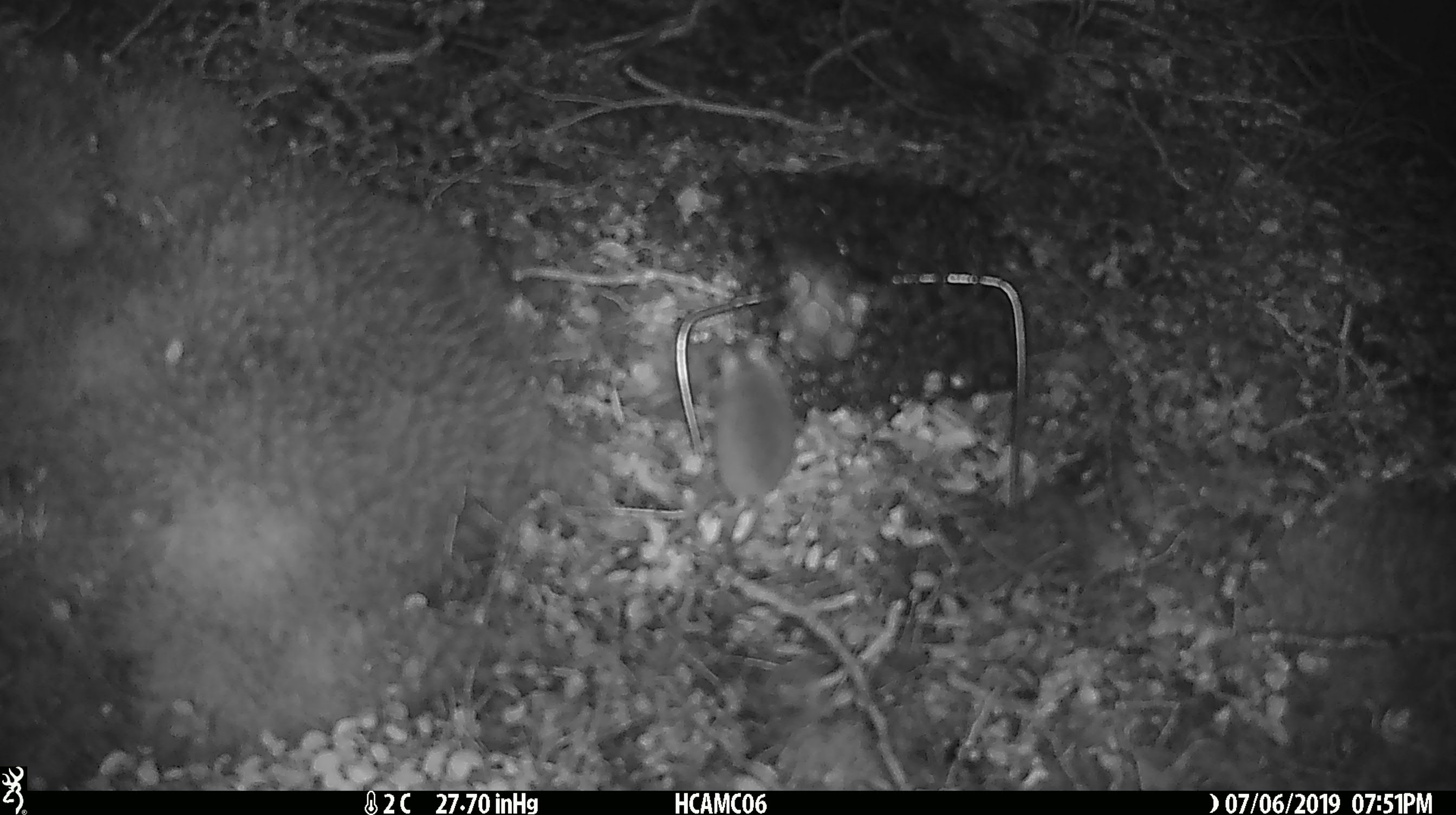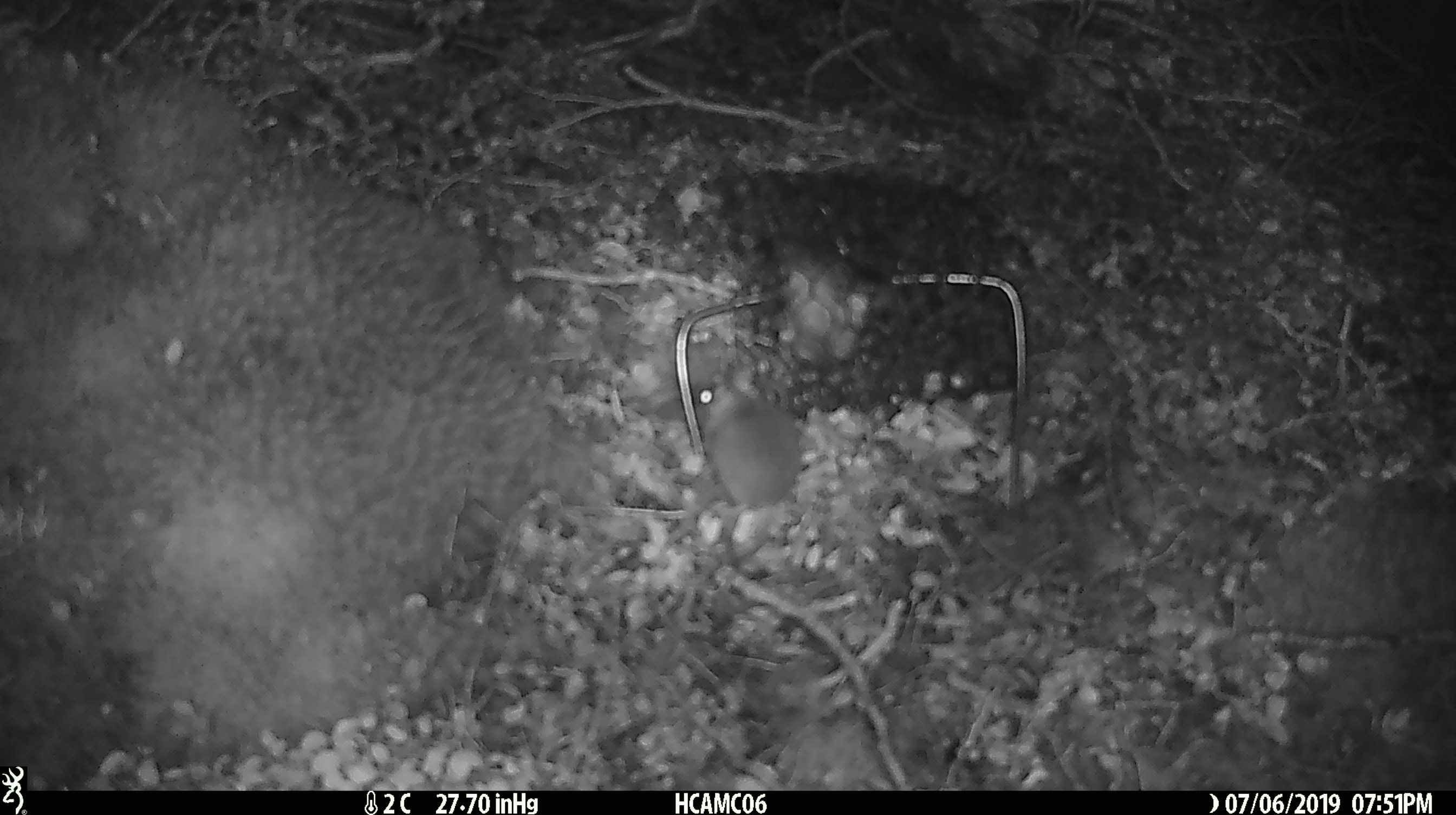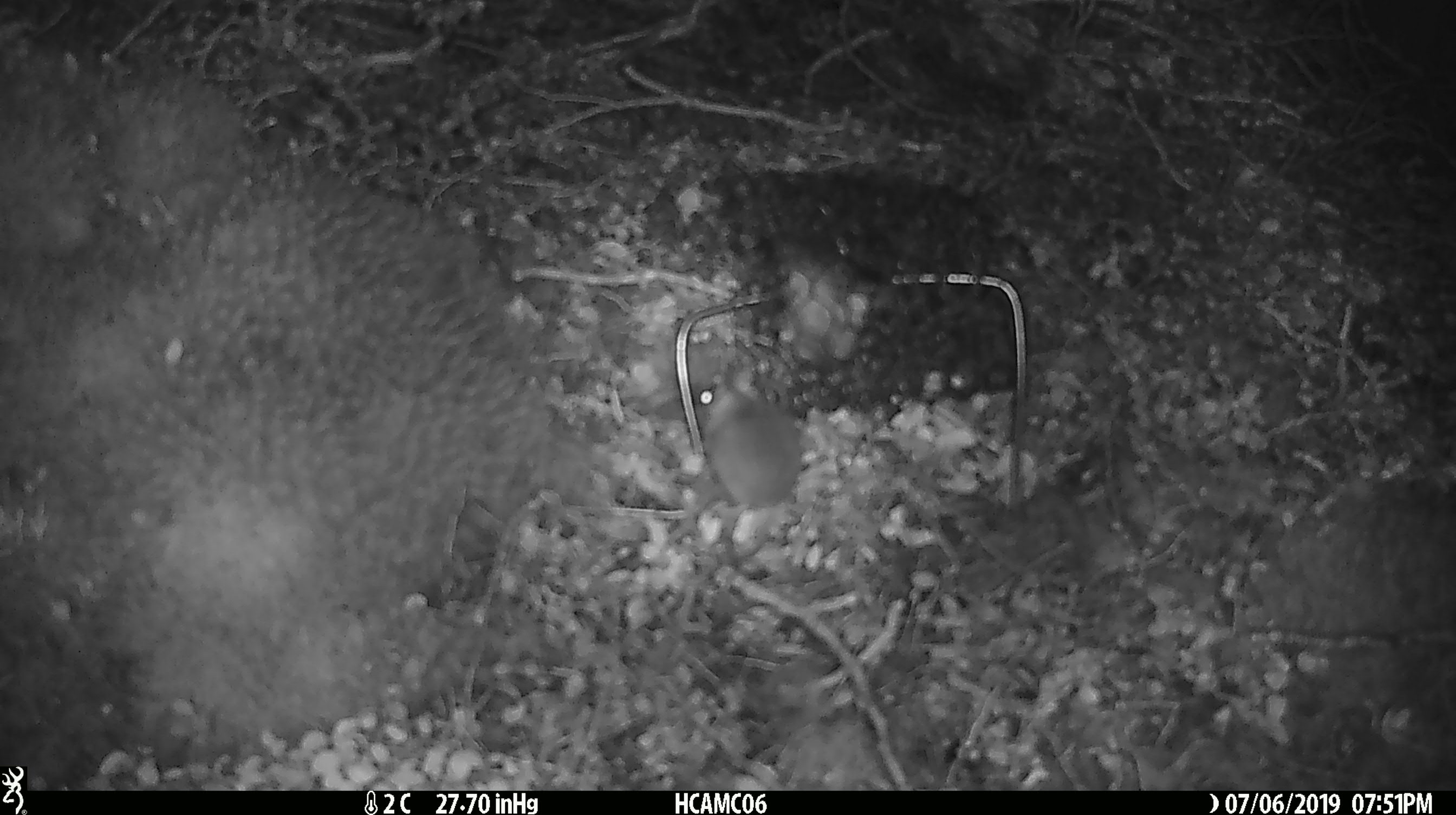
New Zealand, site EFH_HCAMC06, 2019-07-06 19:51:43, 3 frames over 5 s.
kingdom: Animalia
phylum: Chordata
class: Mammalia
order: Rodentia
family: Muridae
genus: Mus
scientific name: Mus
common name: mouse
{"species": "mouse (Mus)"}